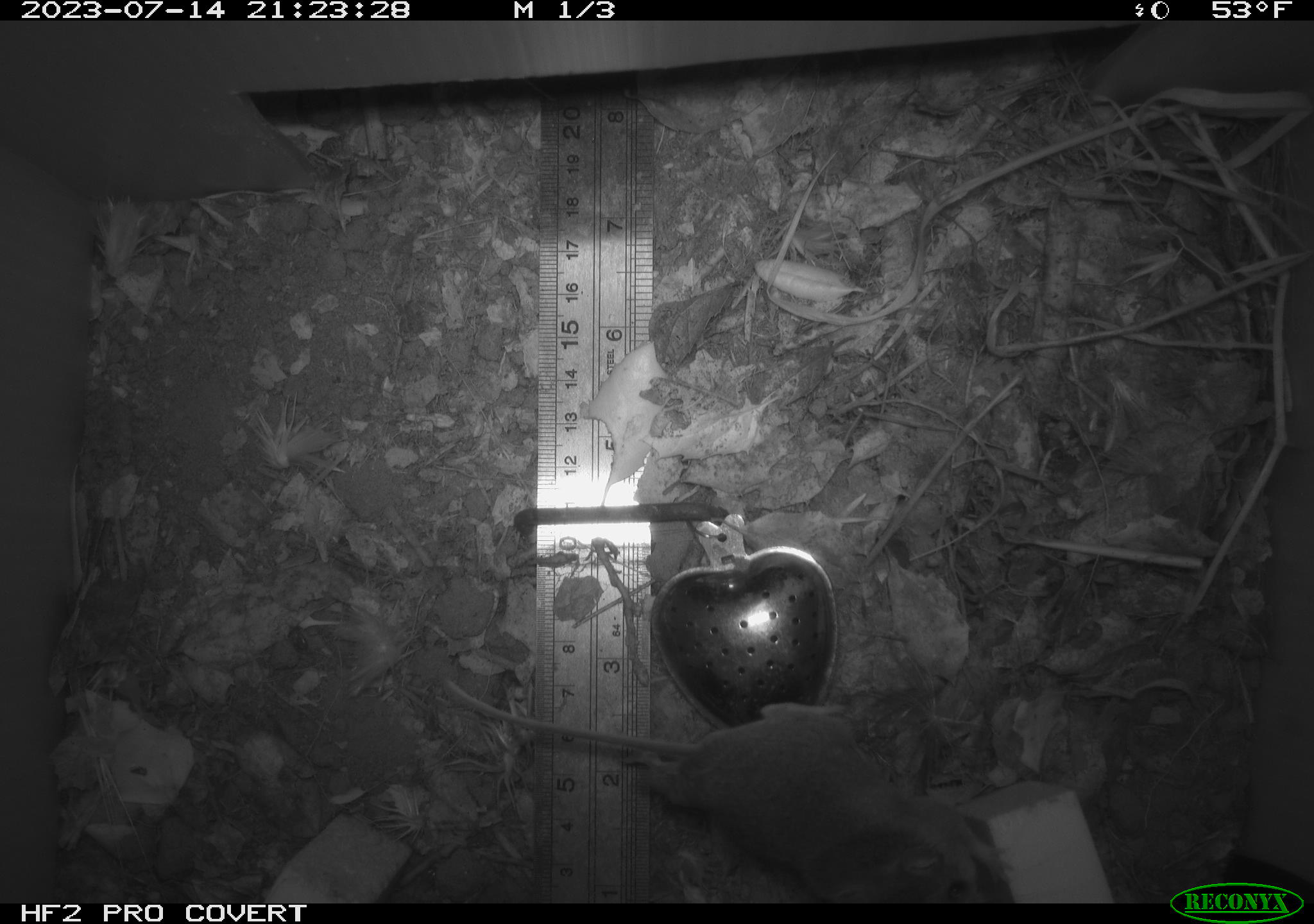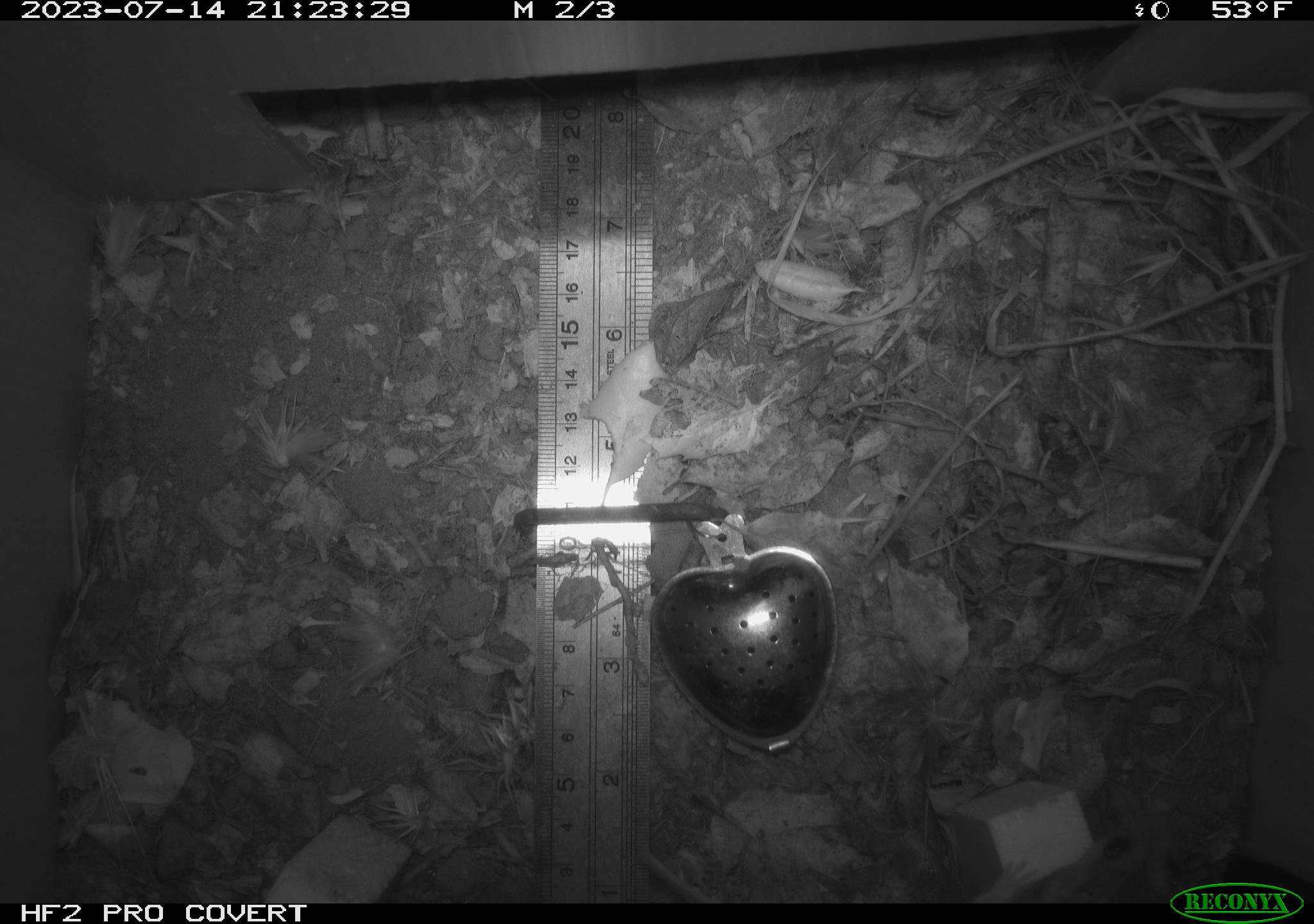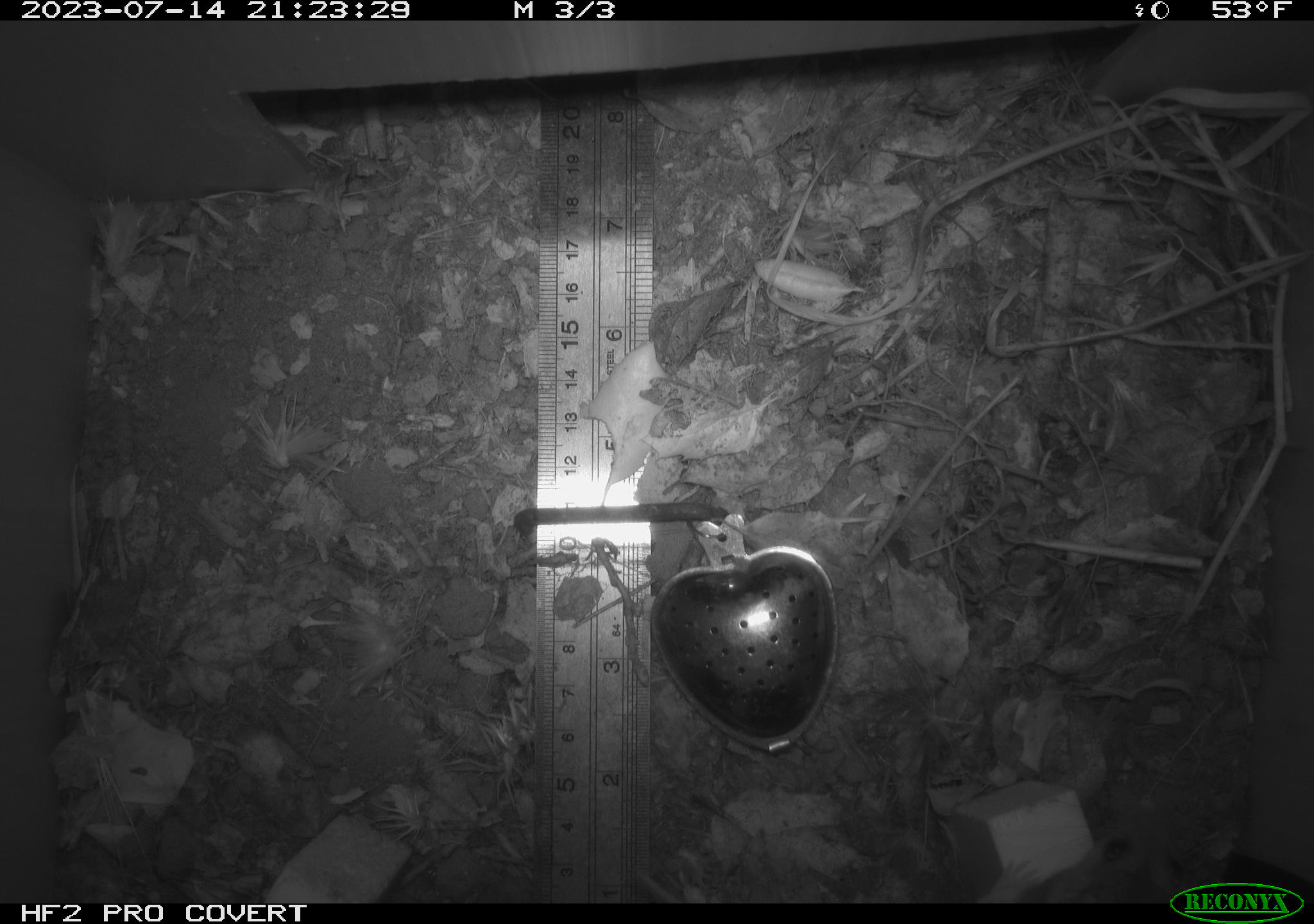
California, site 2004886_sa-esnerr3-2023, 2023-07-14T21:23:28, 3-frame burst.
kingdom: Animalia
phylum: Chordata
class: Mammalia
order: Rodentia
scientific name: Rodentia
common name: mouse species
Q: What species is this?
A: Mouse species (Rodentia).